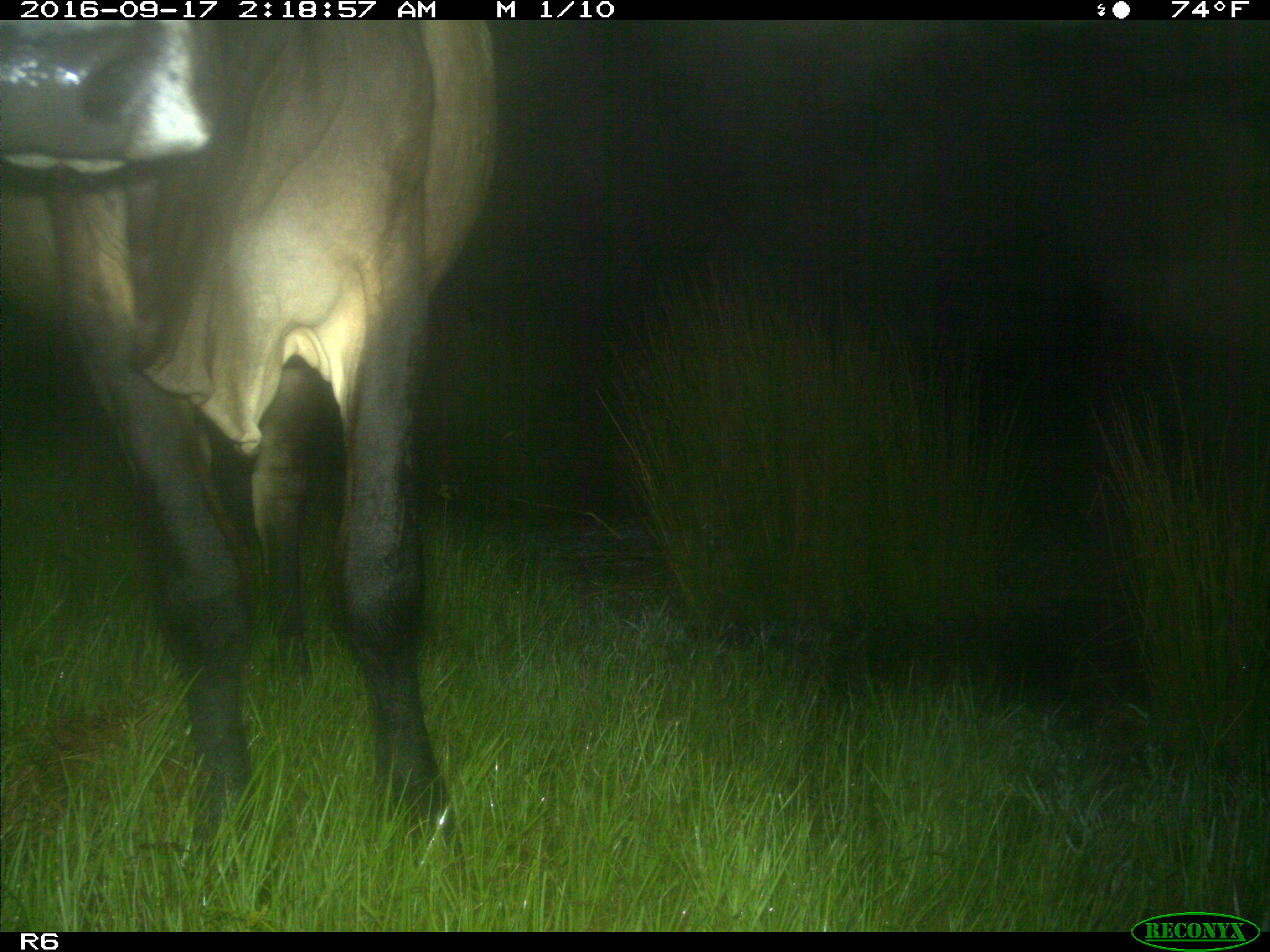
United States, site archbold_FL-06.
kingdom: Animalia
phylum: Chordata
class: Mammalia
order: Artiodactyla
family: Bovidae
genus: Bos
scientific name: Bos taurus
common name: domestic cow